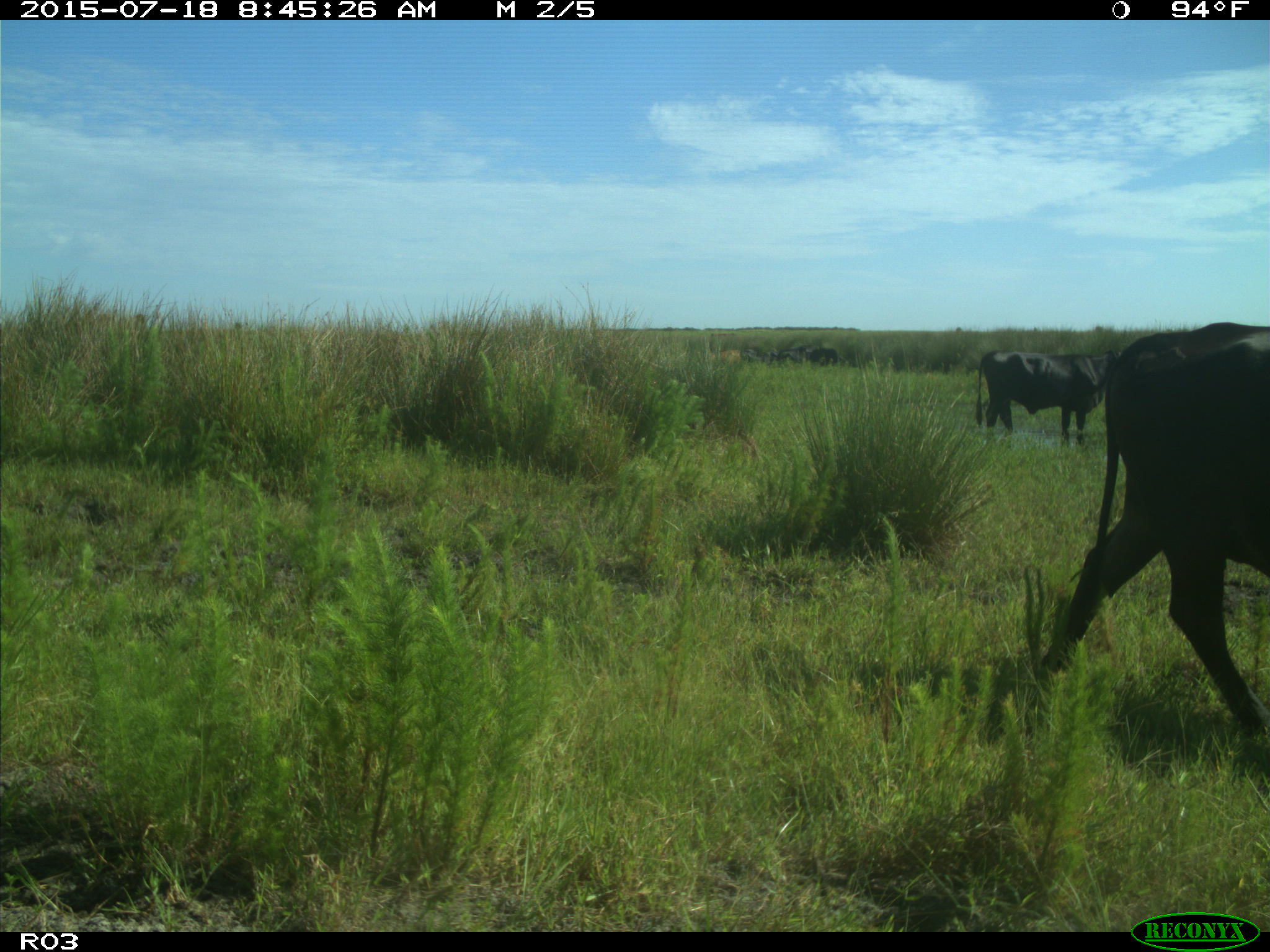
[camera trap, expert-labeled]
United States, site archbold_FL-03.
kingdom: Animalia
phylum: Chordata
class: Mammalia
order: Artiodactyla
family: Bovidae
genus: Bos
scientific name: Bos taurus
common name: domestic cow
Bos taurus (domestic cow).